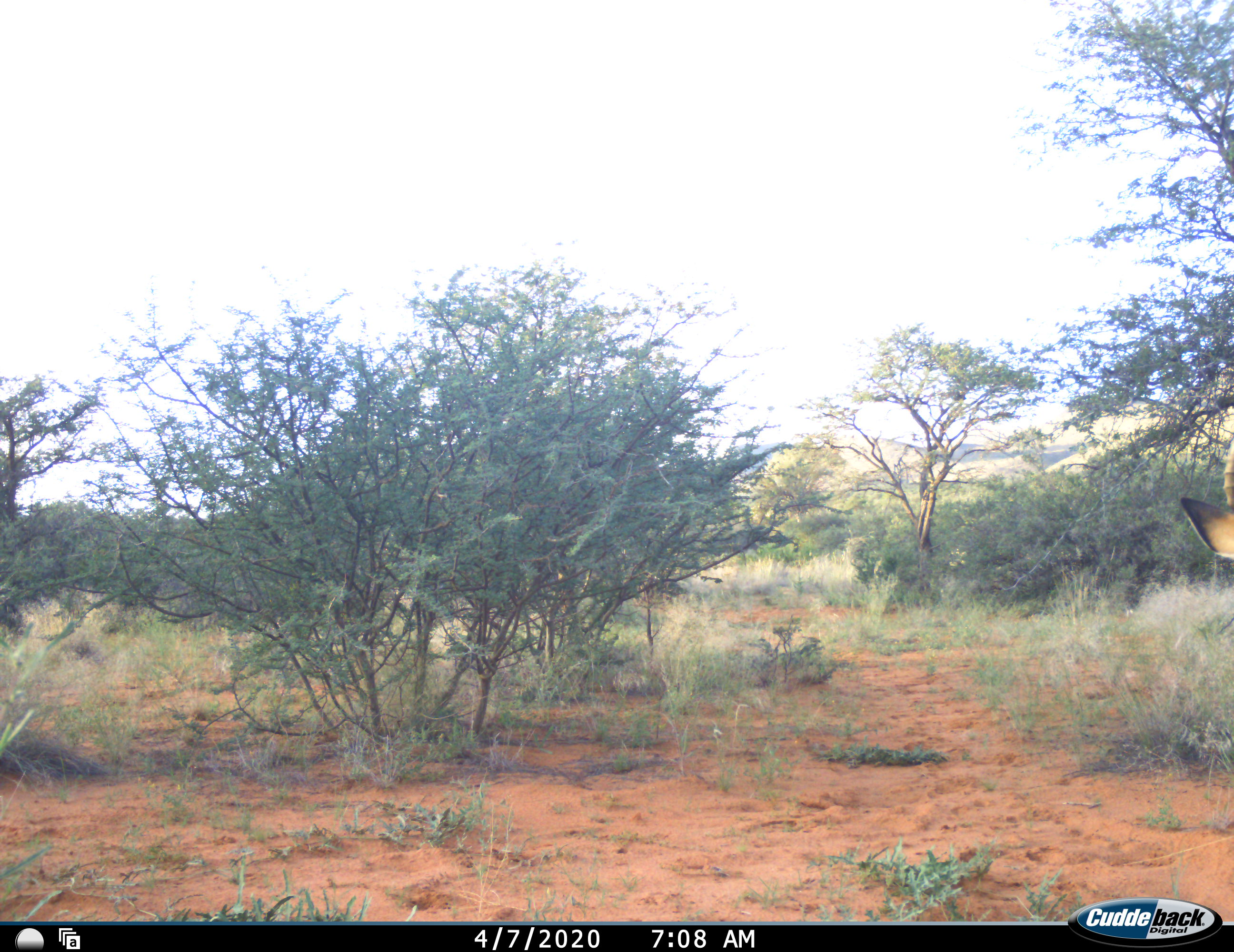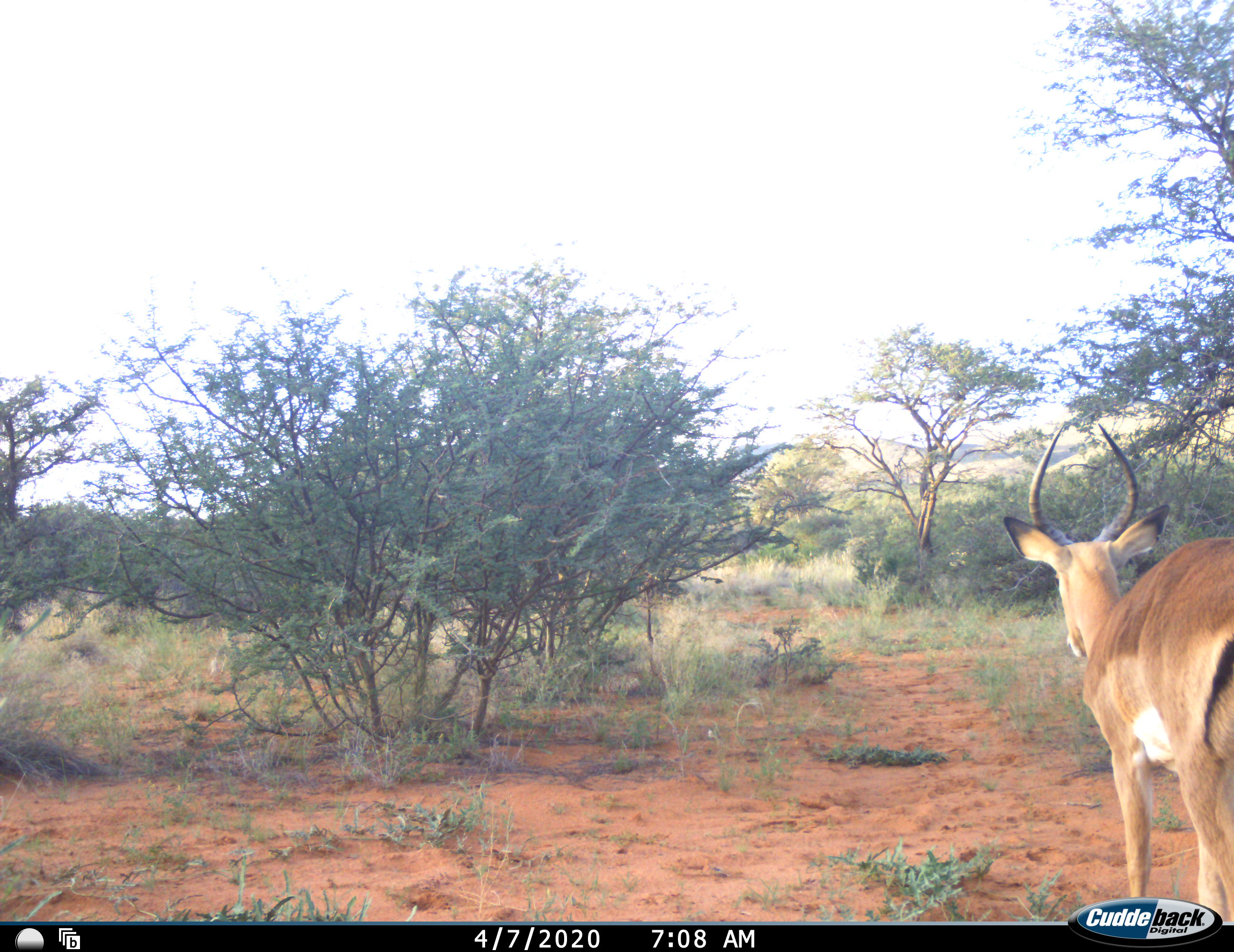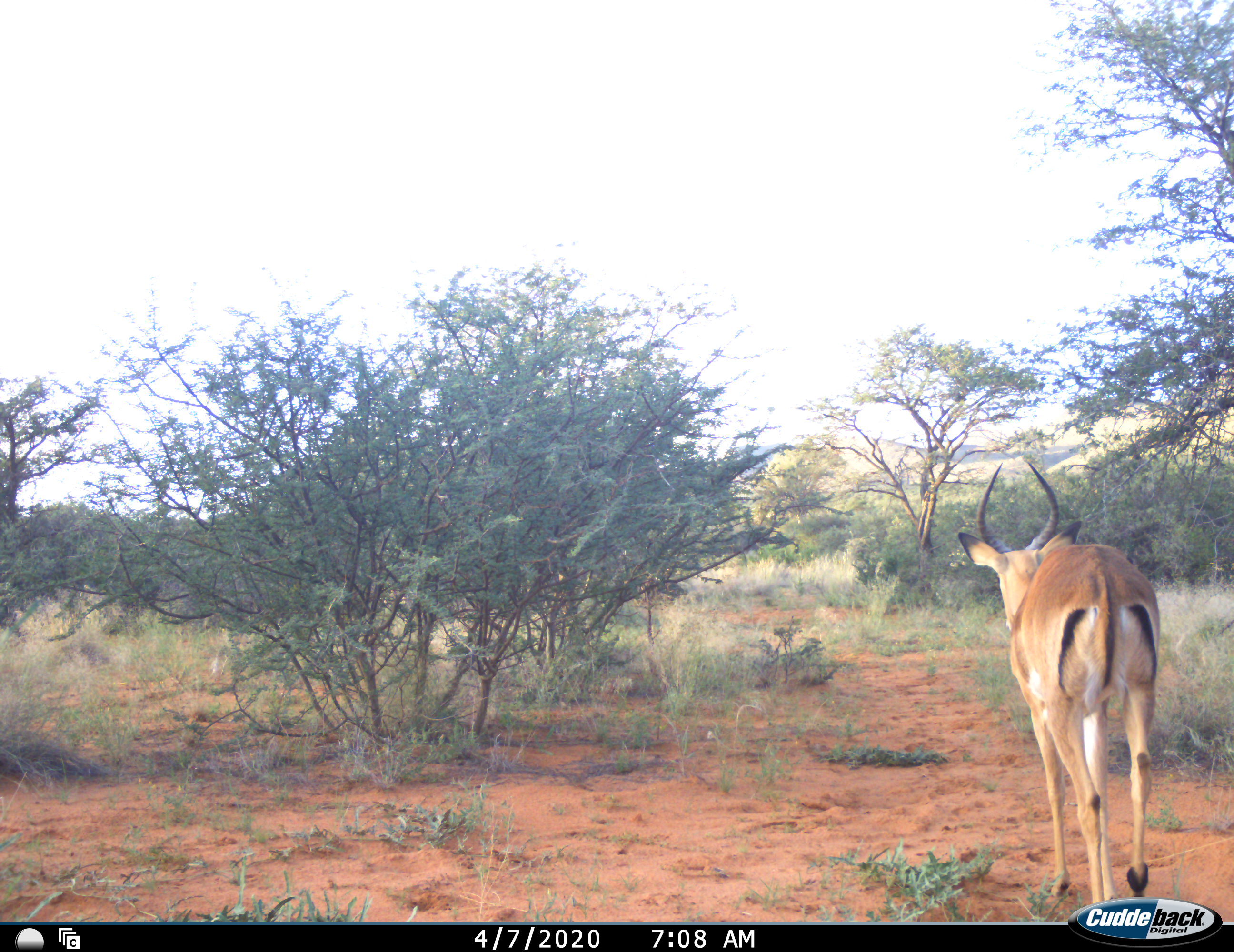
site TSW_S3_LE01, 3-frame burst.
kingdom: Animalia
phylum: Chordata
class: Mammalia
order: Artiodactyla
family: Bovidae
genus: Aepyceros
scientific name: Aepyceros melampus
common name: impala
Impala (Aepyceros melampus), count 1. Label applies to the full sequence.